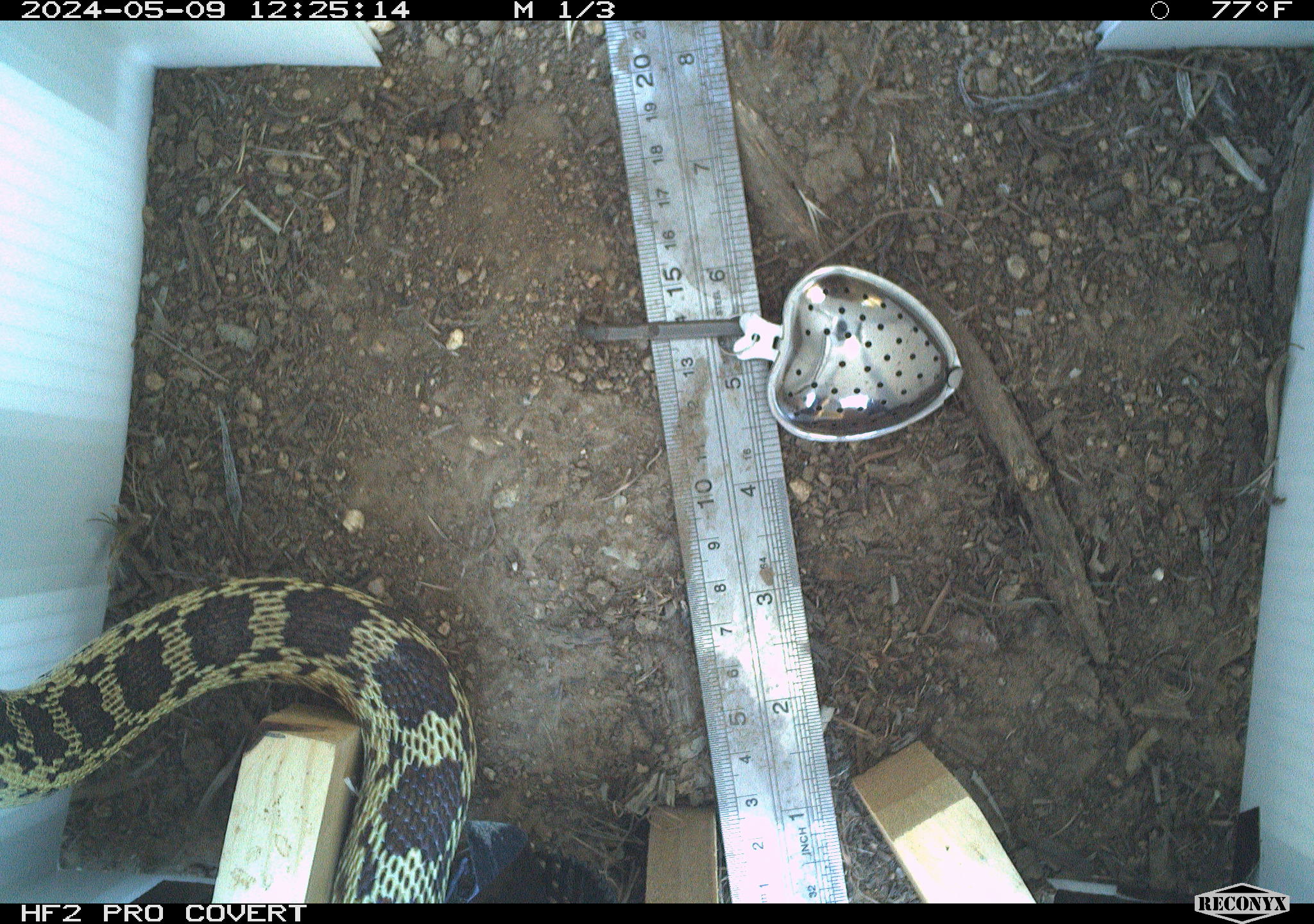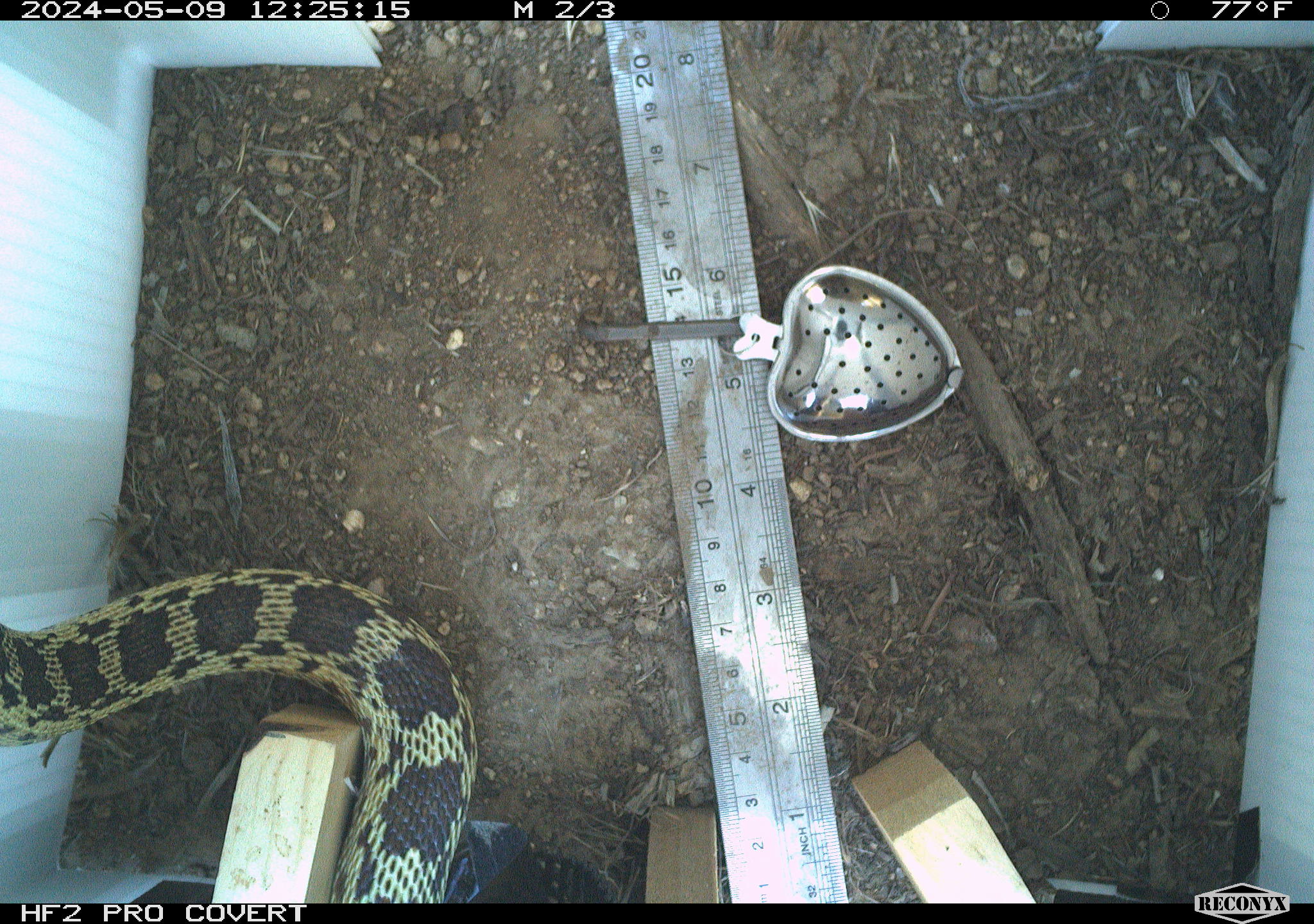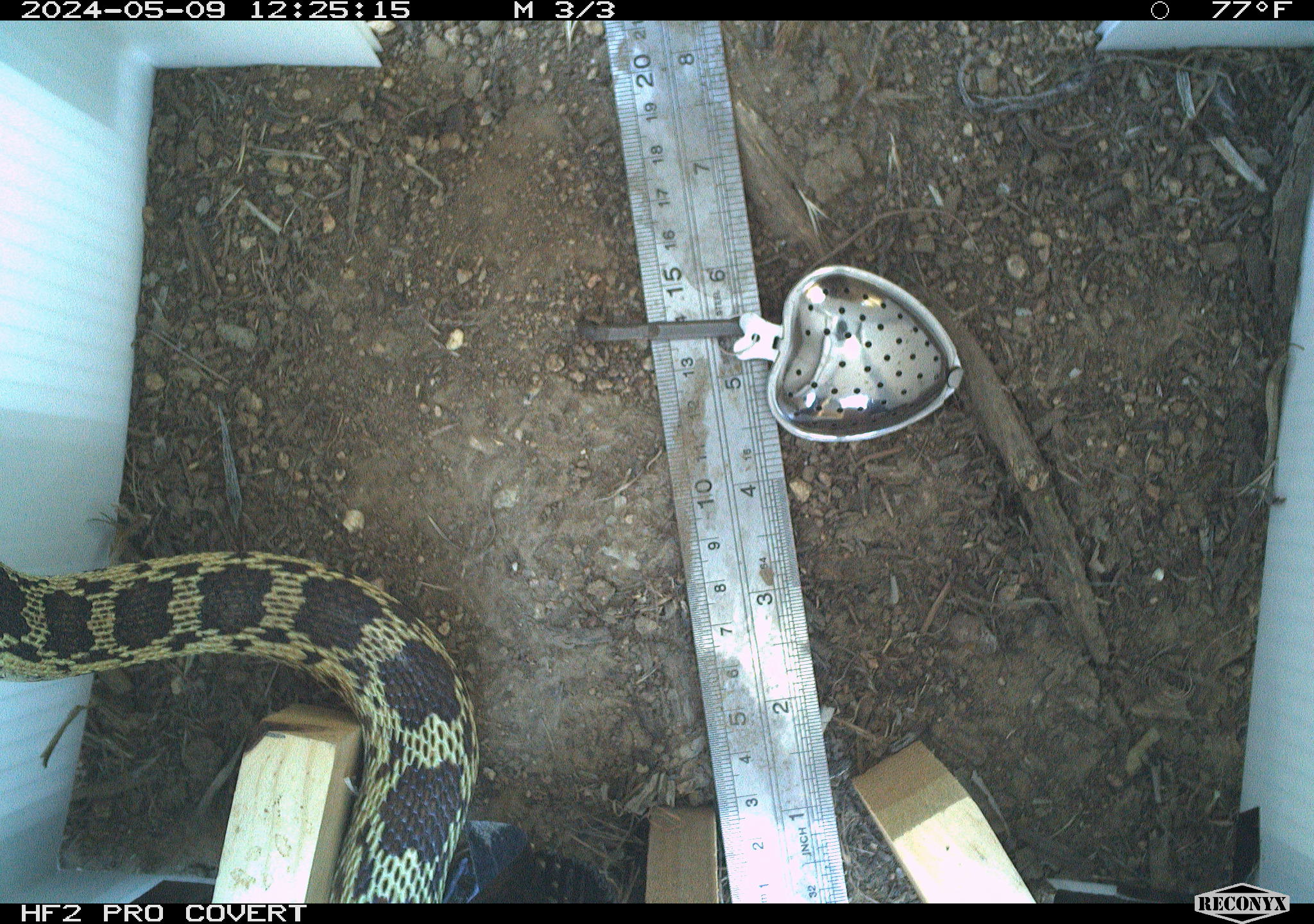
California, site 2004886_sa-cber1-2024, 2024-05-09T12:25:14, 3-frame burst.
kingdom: Animalia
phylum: Chordata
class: Reptilia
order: Squamata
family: Colubridae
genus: Pituophis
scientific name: Pituophis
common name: bullsnakes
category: pituophis species